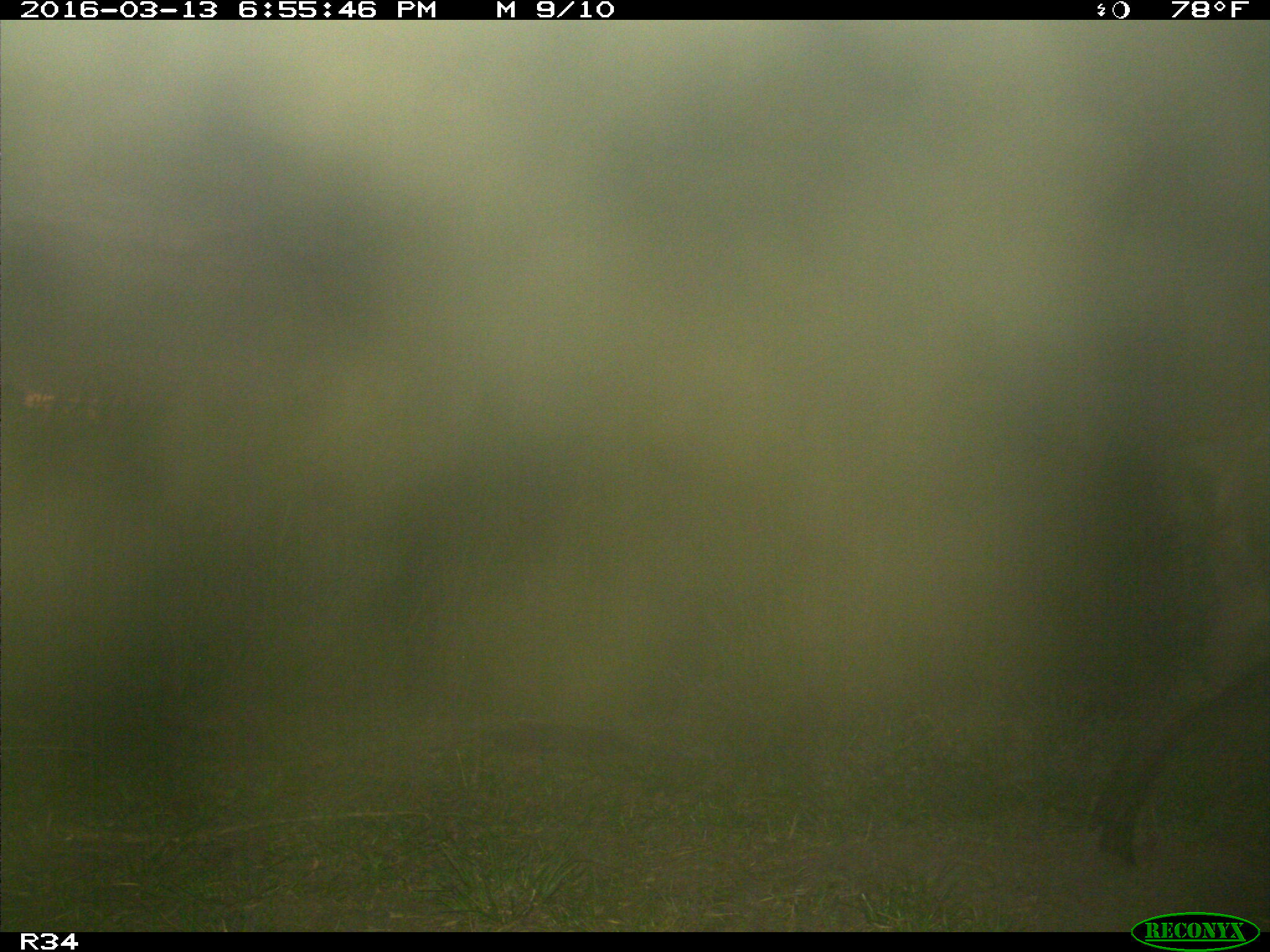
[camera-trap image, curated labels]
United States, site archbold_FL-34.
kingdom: Animalia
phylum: Chordata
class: Mammalia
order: Artiodactyla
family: Suidae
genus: Sus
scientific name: Sus scrofa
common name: wild boar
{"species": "Sus scrofa (wild boar)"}